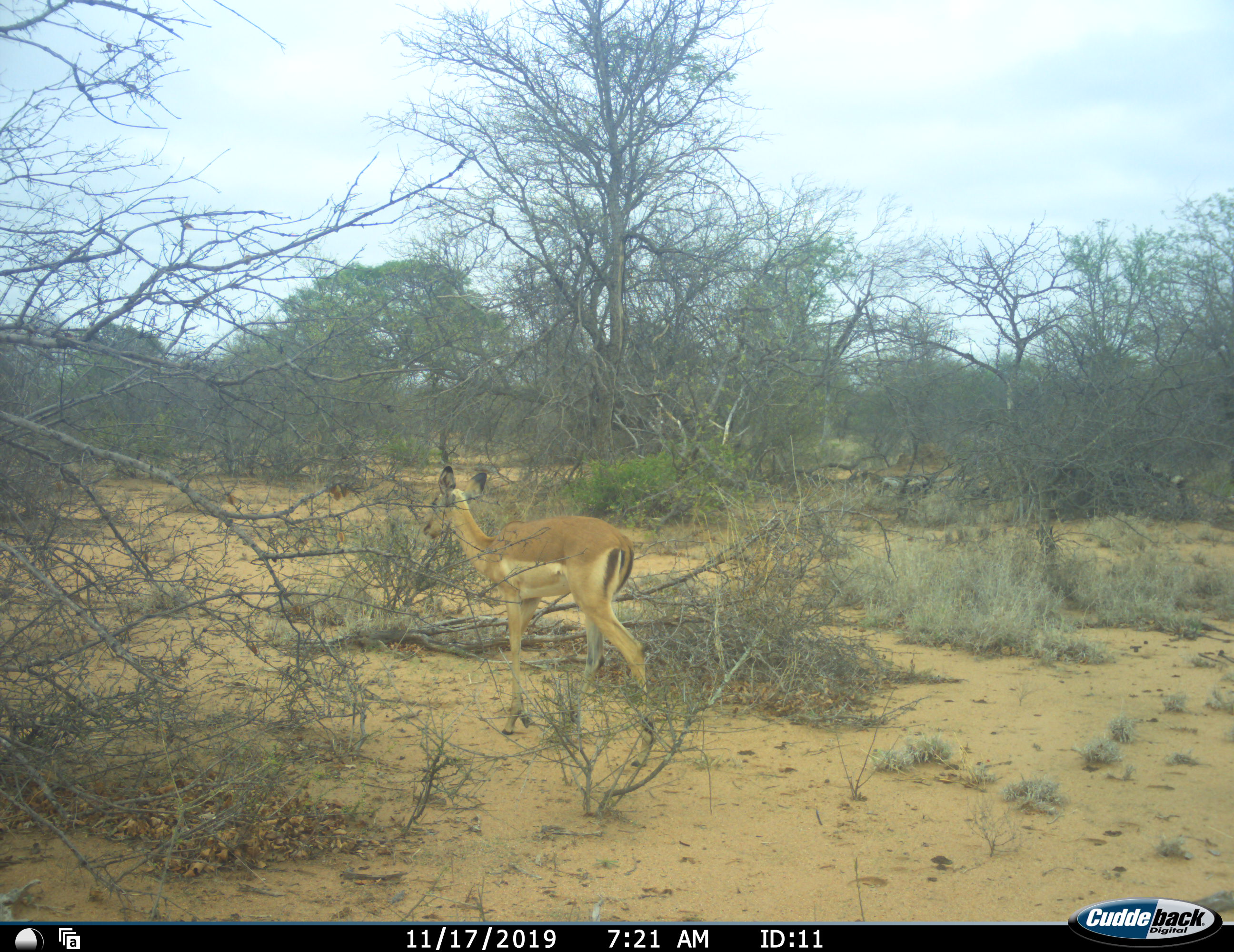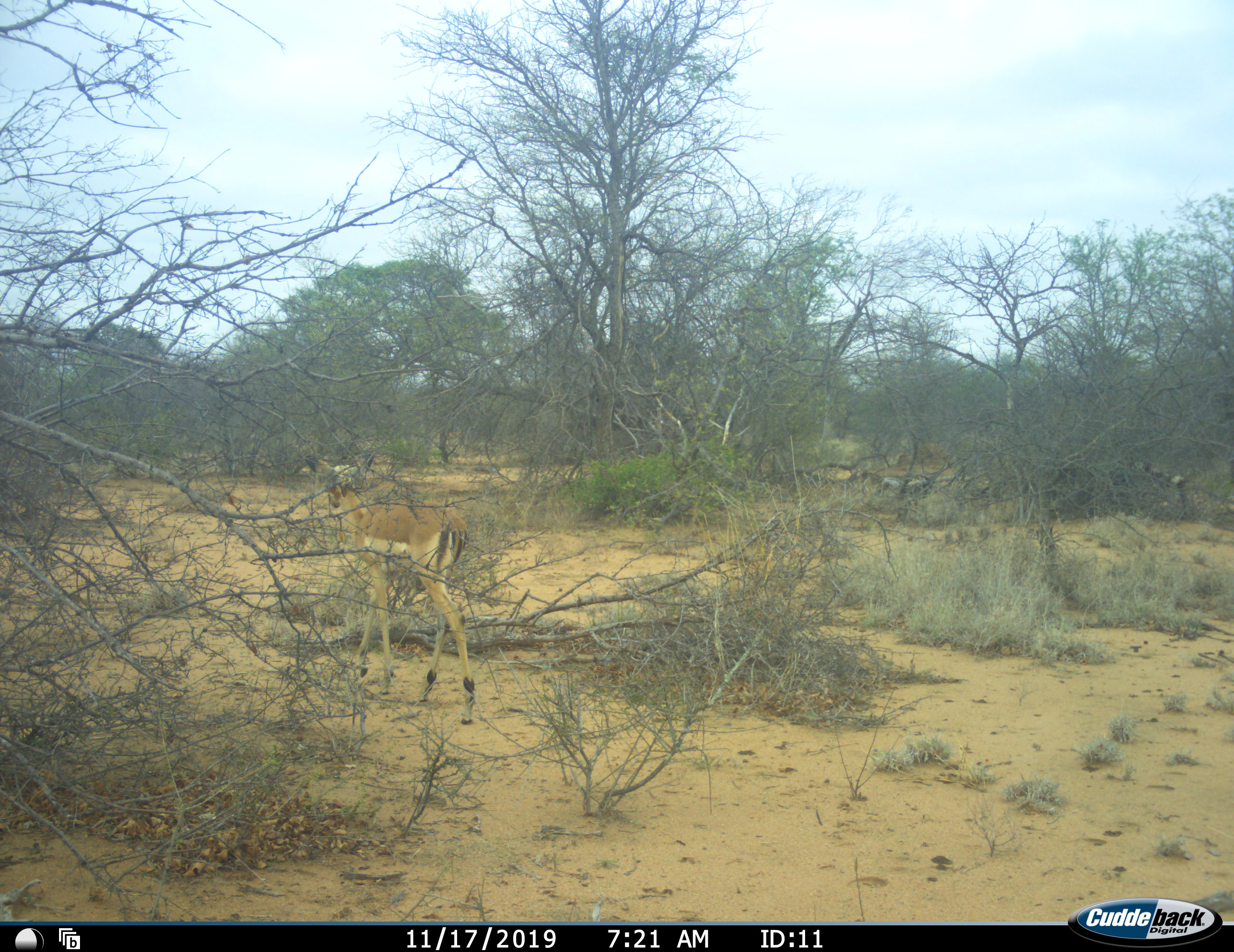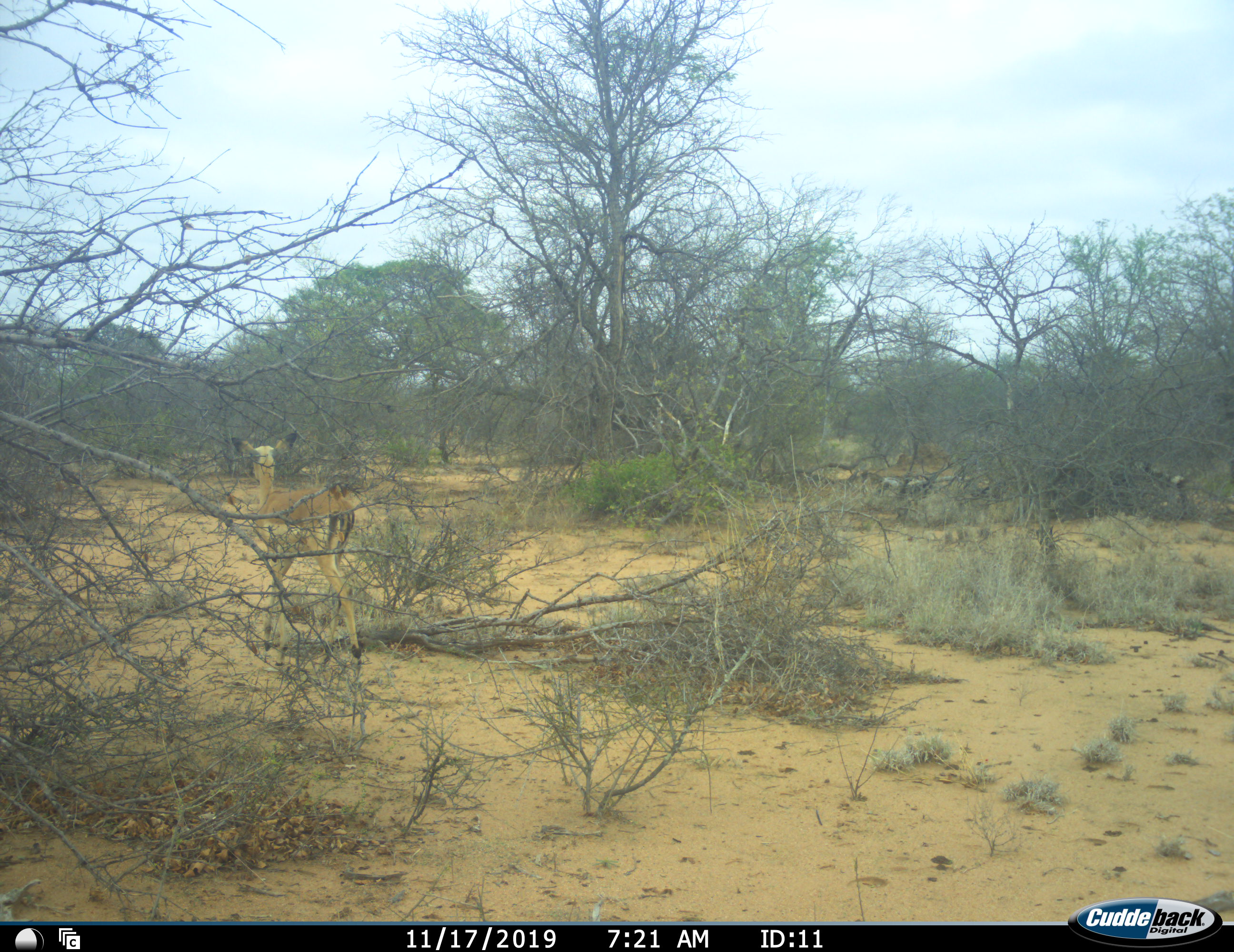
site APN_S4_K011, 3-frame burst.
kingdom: Animalia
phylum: Chordata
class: Mammalia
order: Artiodactyla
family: Bovidae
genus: Aepyceros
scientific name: Aepyceros melampus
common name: impala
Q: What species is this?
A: Impala (Aepyceros melampus).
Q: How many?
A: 1.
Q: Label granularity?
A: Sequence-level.